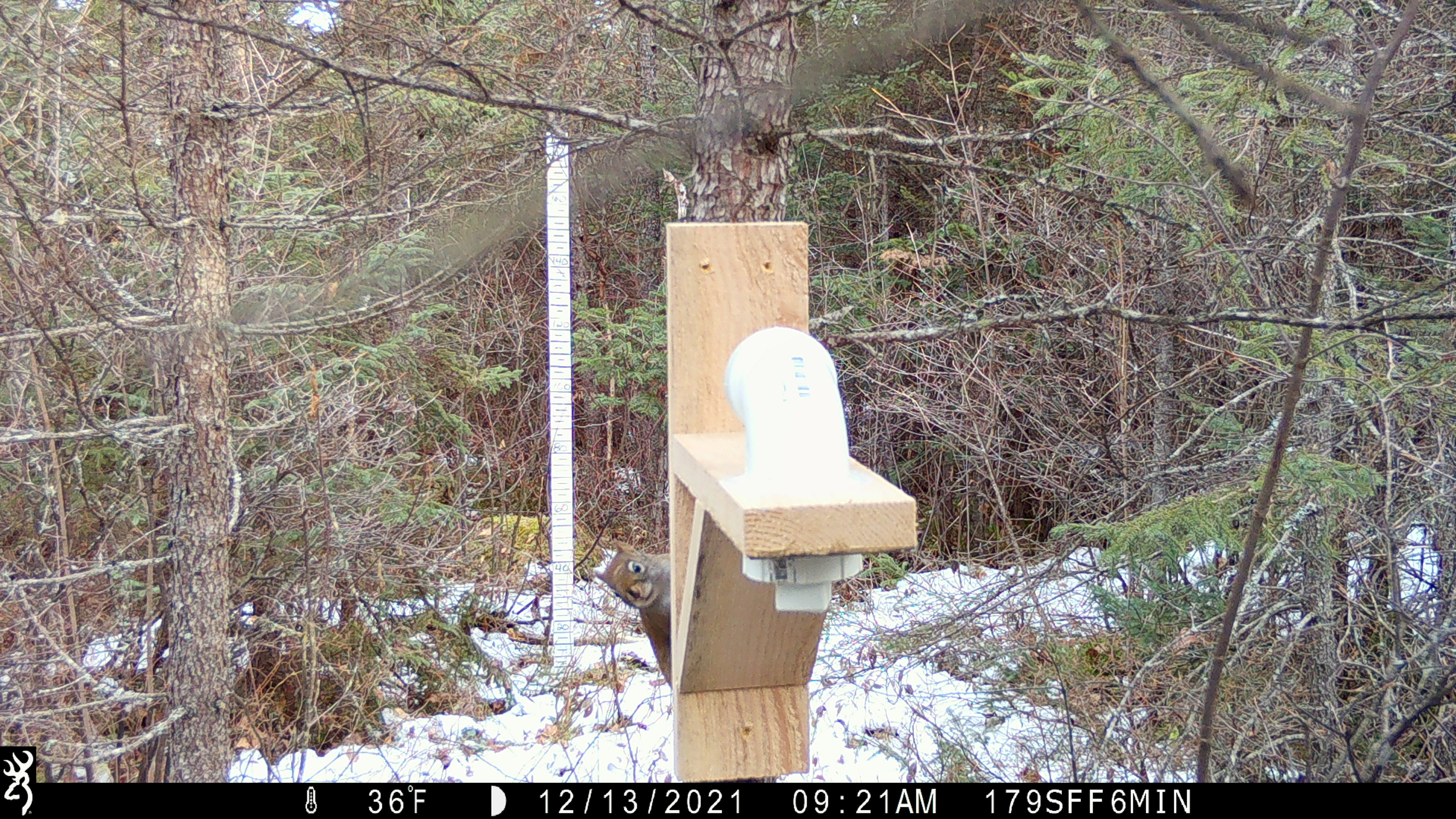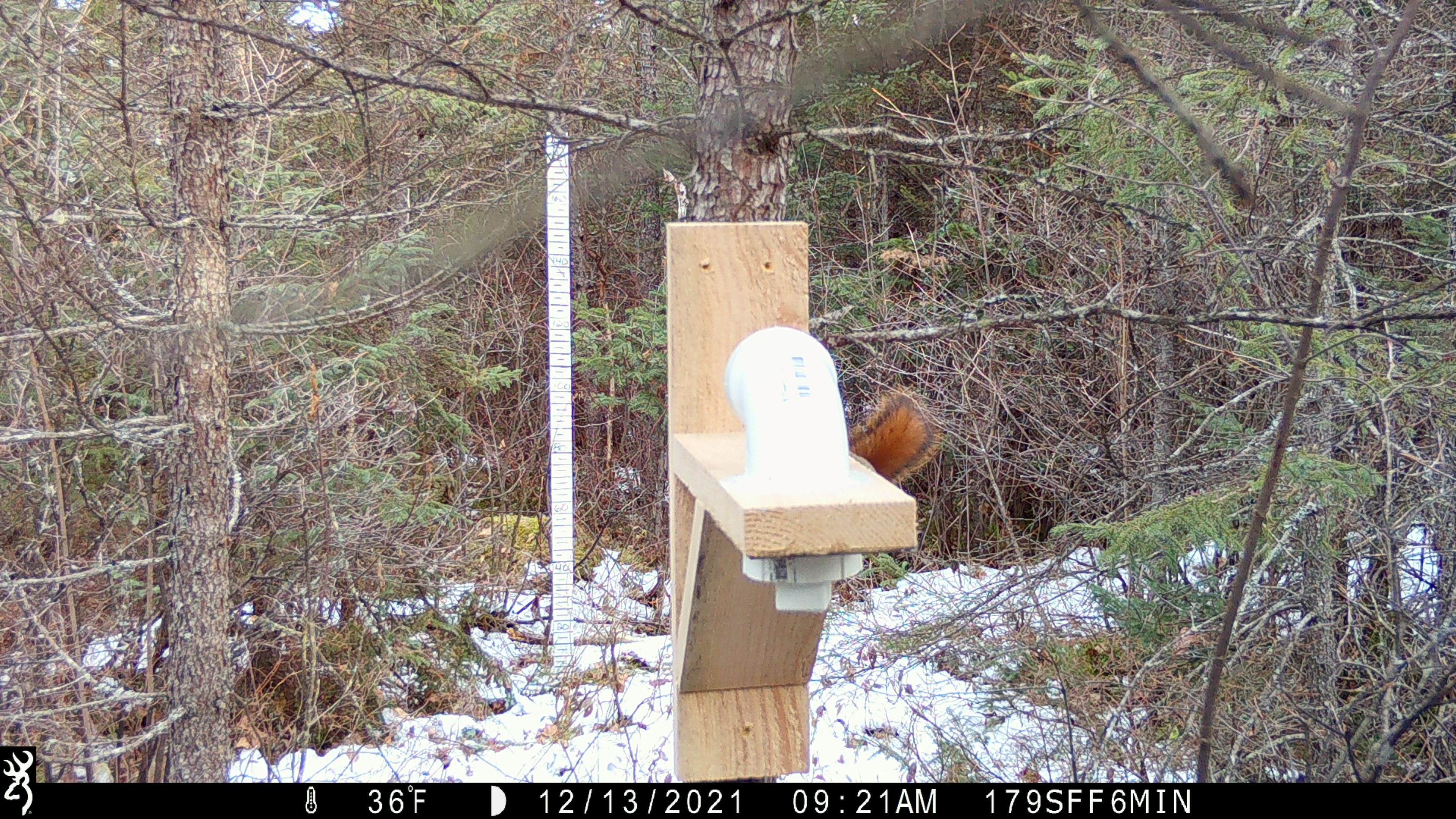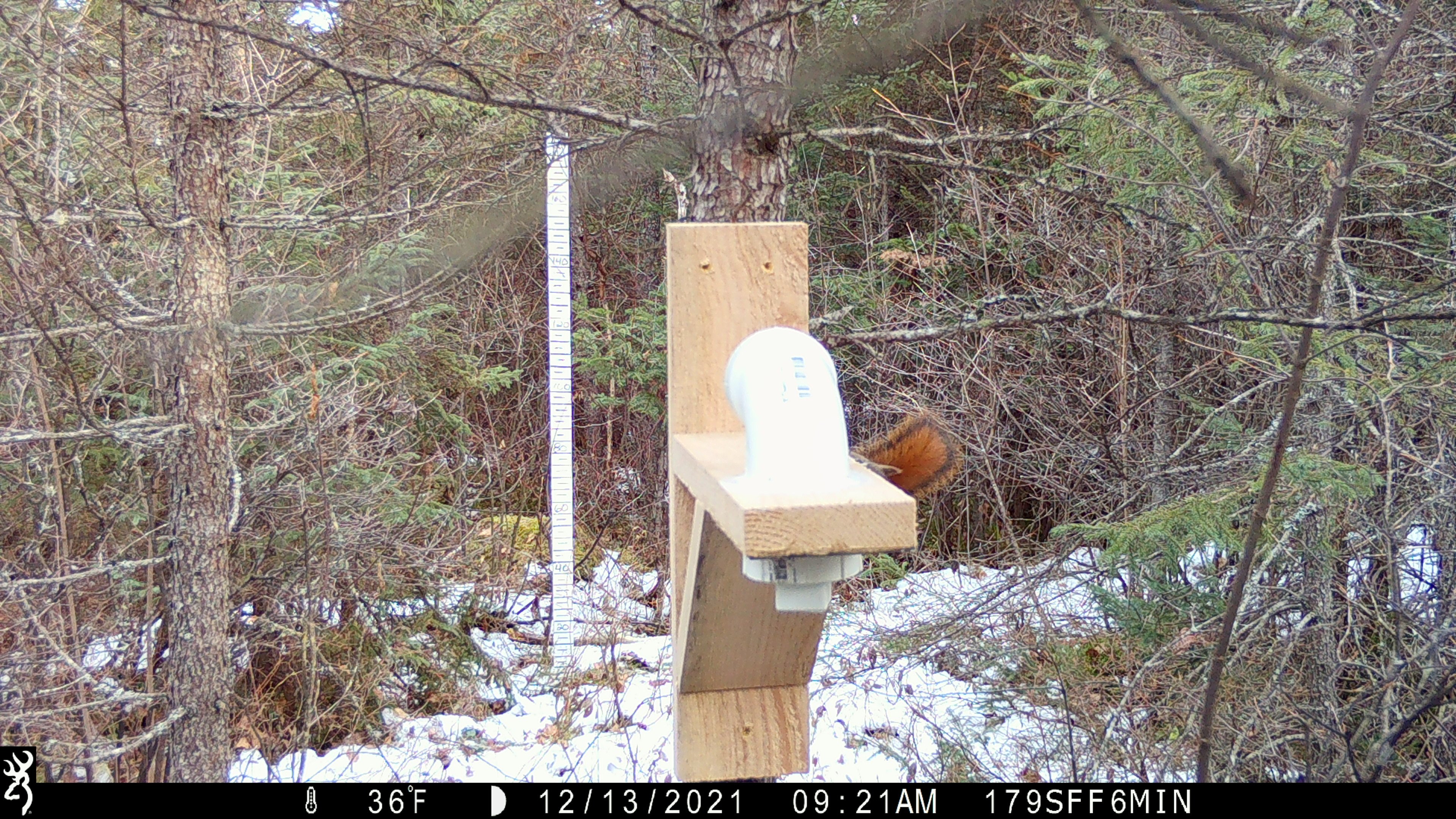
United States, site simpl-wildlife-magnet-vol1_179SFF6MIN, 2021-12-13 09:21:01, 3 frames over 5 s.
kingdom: Animalia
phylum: Chordata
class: Mammalia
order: Rodentia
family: Sciuridae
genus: Tamiasciurus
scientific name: Tamiasciurus hudsonicus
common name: red squirrel